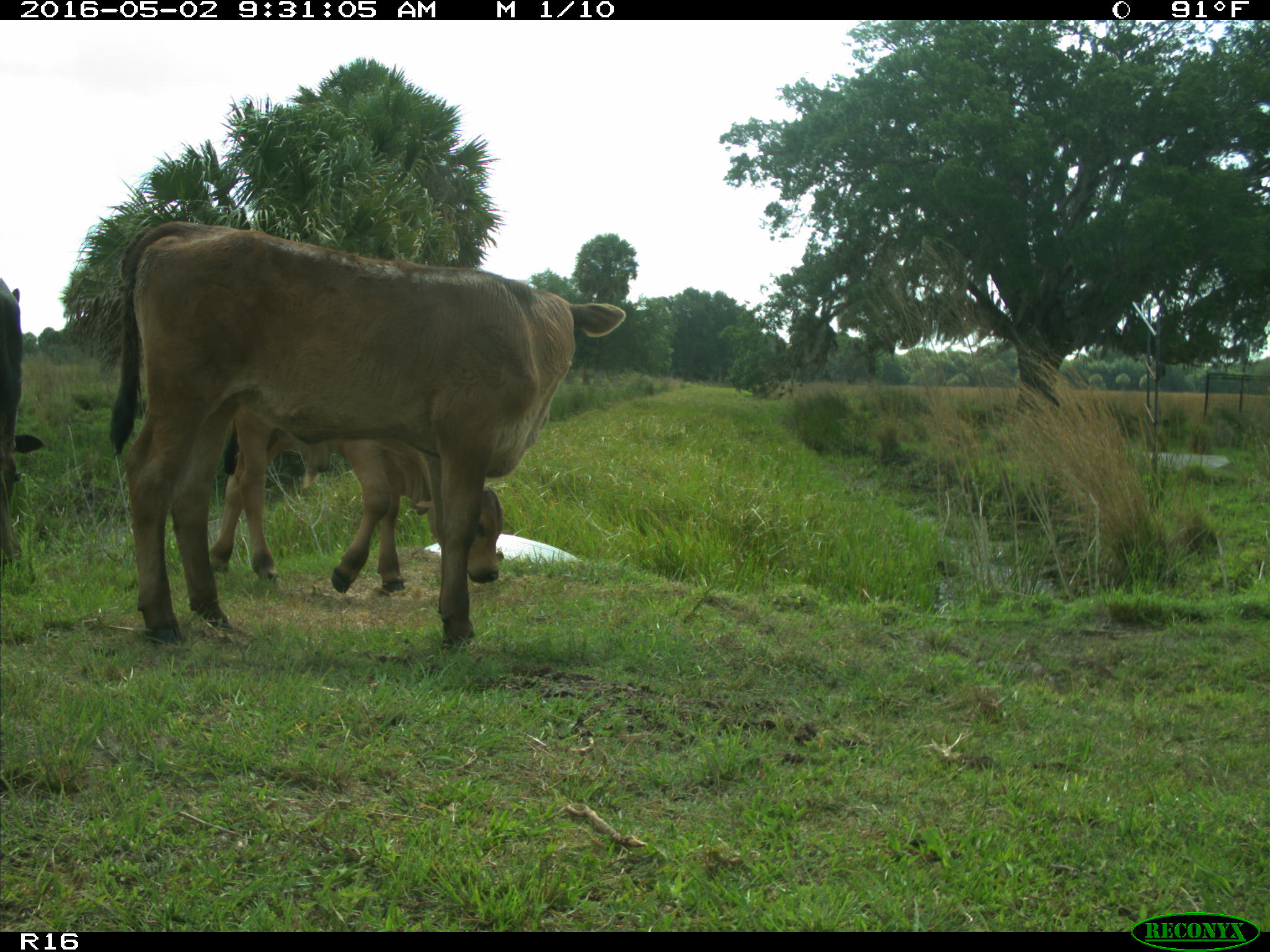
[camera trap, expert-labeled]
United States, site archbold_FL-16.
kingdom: Animalia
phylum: Chordata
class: Mammalia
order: Artiodactyla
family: Bovidae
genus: Bos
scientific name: Bos taurus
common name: domestic cow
Bos taurus (domestic cow).